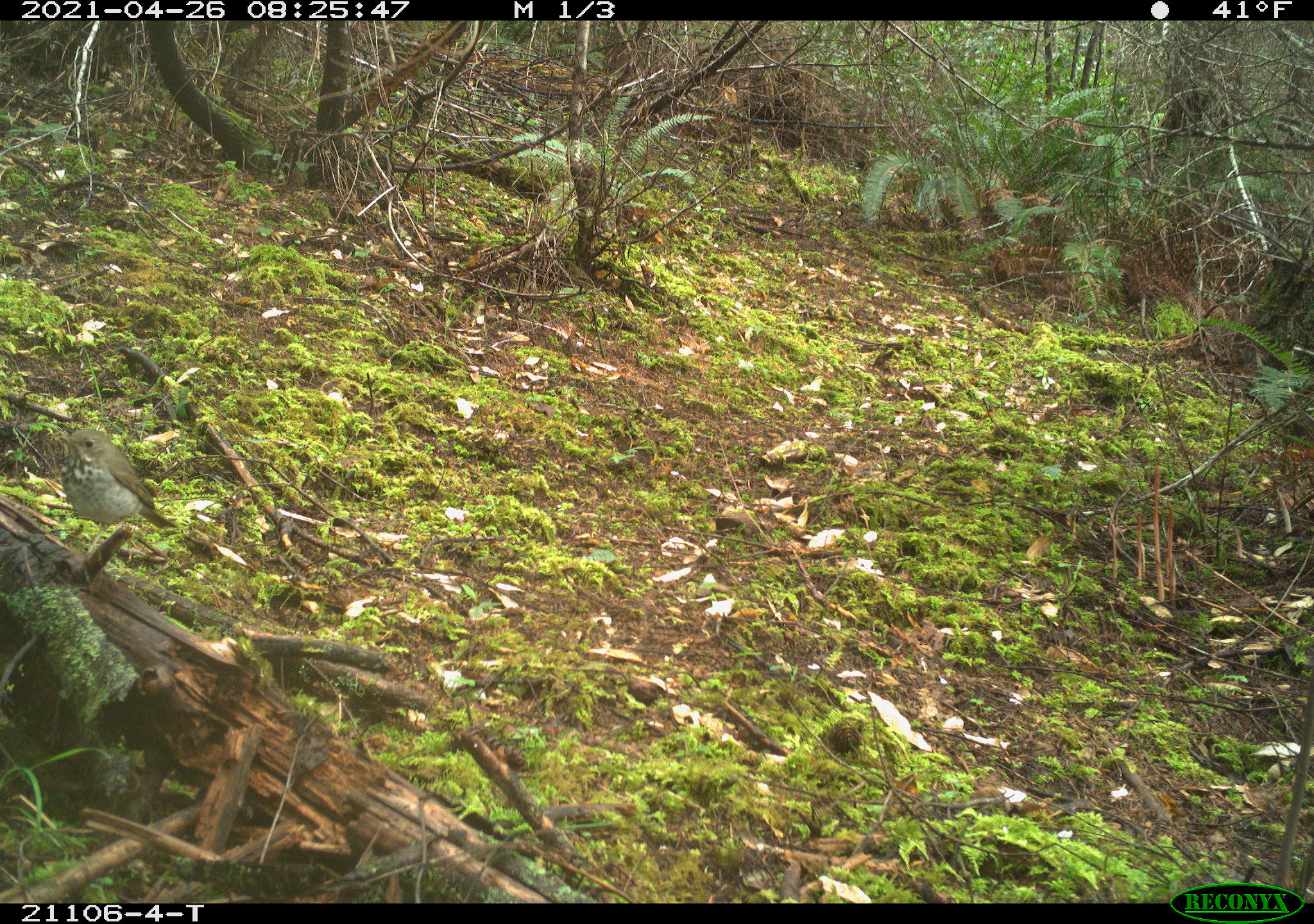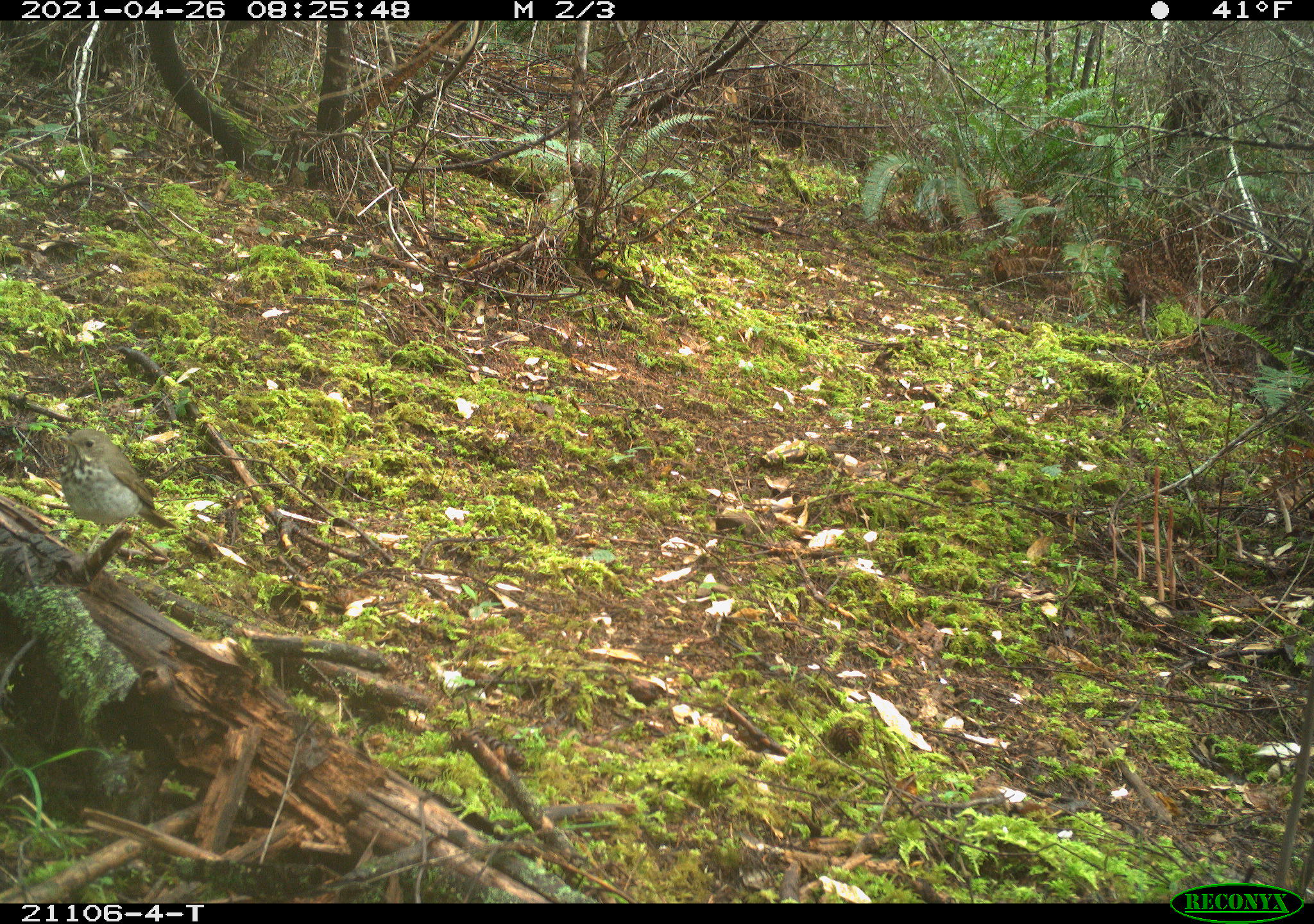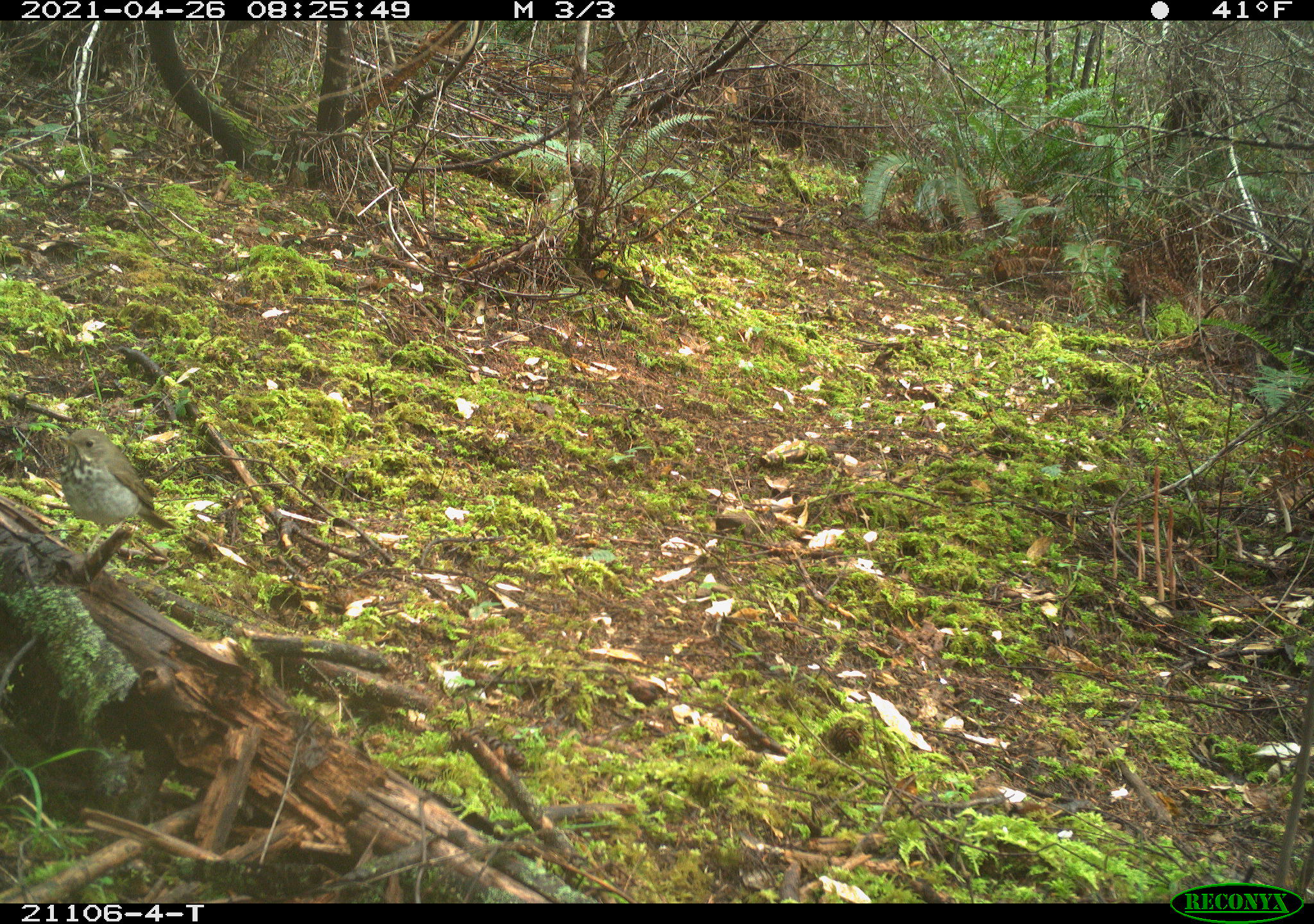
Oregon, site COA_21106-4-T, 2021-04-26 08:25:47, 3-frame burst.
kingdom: Animalia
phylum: Chordata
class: Aves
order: Passeriformes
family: Turdidae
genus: Catharus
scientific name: Catharus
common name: brown thrushes and nightingale-thrushes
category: catharus species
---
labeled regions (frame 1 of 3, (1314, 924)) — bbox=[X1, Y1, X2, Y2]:
catharus species: bbox=[31, 409, 211, 589]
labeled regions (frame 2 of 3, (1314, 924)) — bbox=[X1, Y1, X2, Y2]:
catharus species: bbox=[39, 407, 186, 580]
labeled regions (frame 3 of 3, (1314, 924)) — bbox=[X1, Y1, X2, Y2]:
catharus species: bbox=[23, 405, 201, 586]